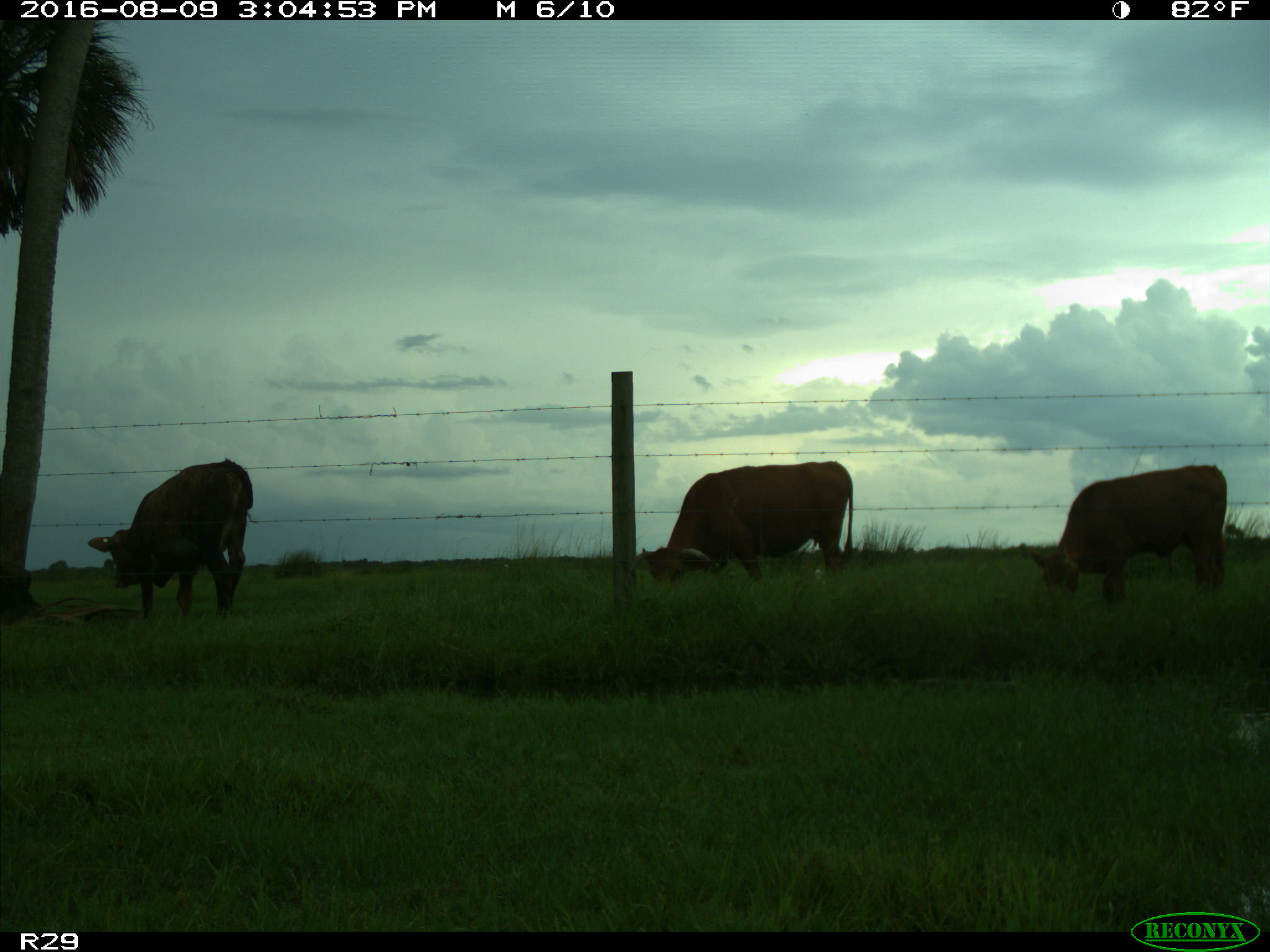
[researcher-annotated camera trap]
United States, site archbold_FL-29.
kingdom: Animalia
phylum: Chordata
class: Mammalia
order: Artiodactyla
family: Bovidae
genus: Bos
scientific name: Bos taurus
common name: domestic cow